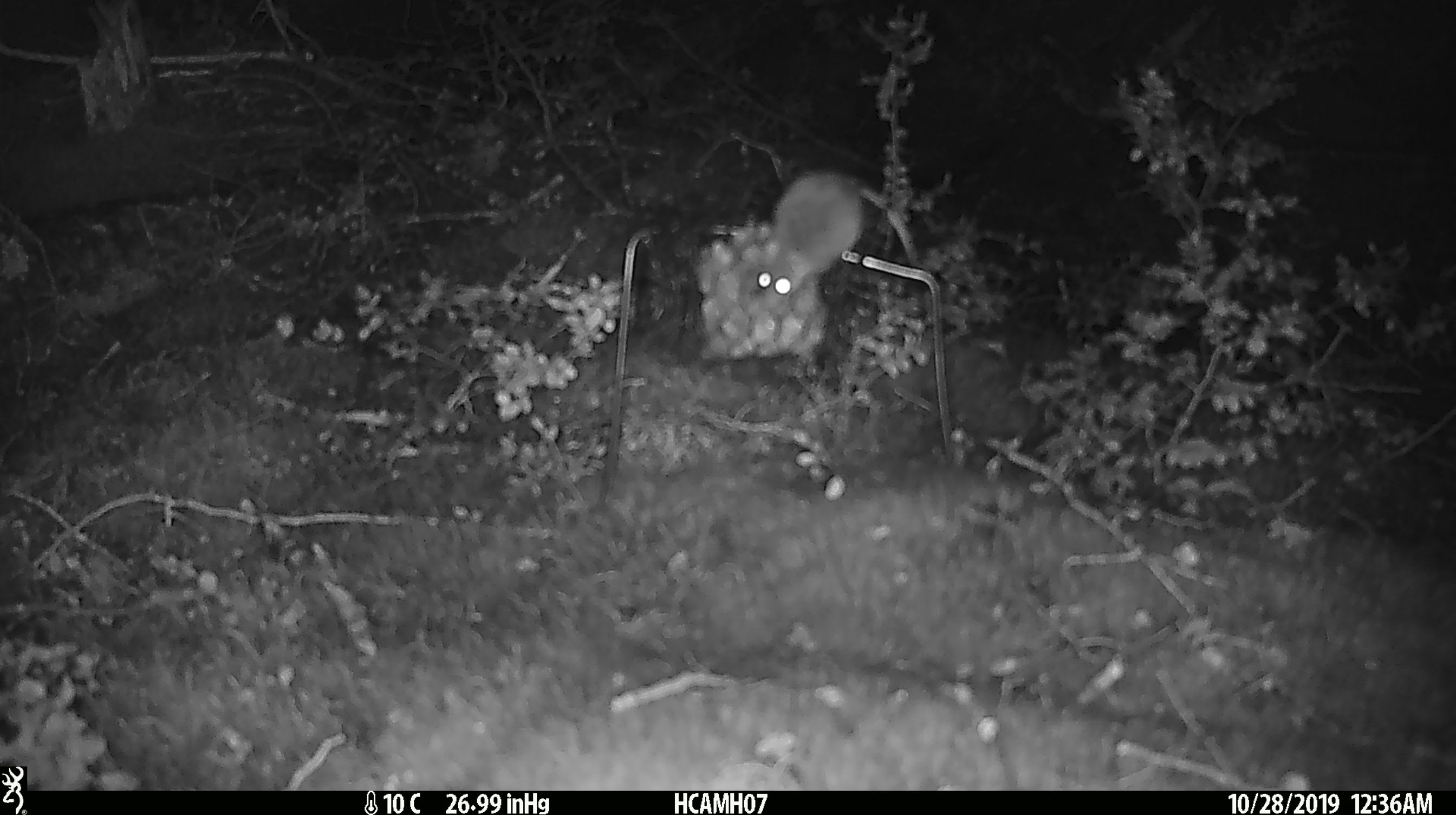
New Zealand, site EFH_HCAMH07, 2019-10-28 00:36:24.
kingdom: Animalia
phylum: Chordata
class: Mammalia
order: Rodentia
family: Muridae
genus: Mus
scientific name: Mus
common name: mouse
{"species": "mouse (Mus)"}